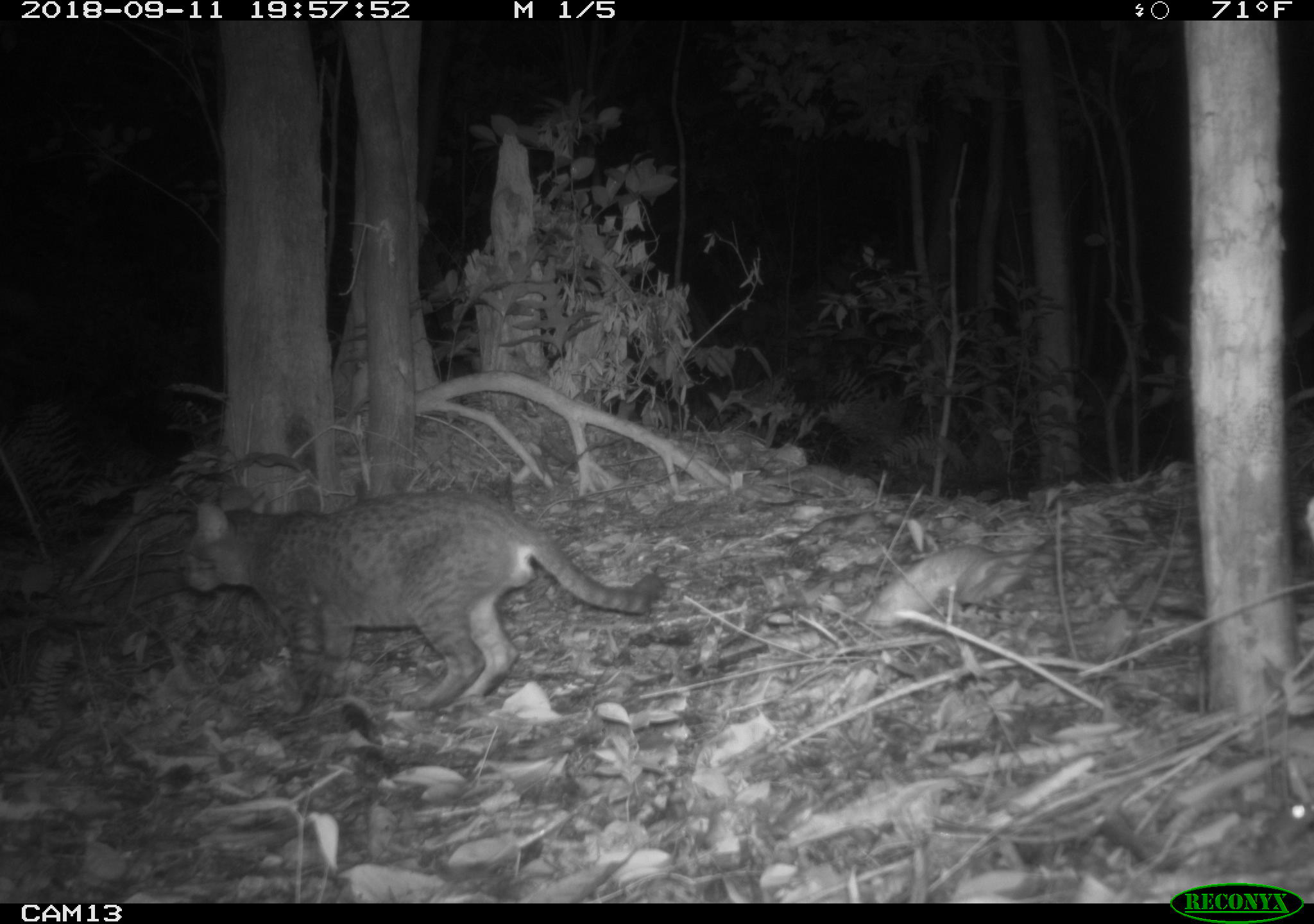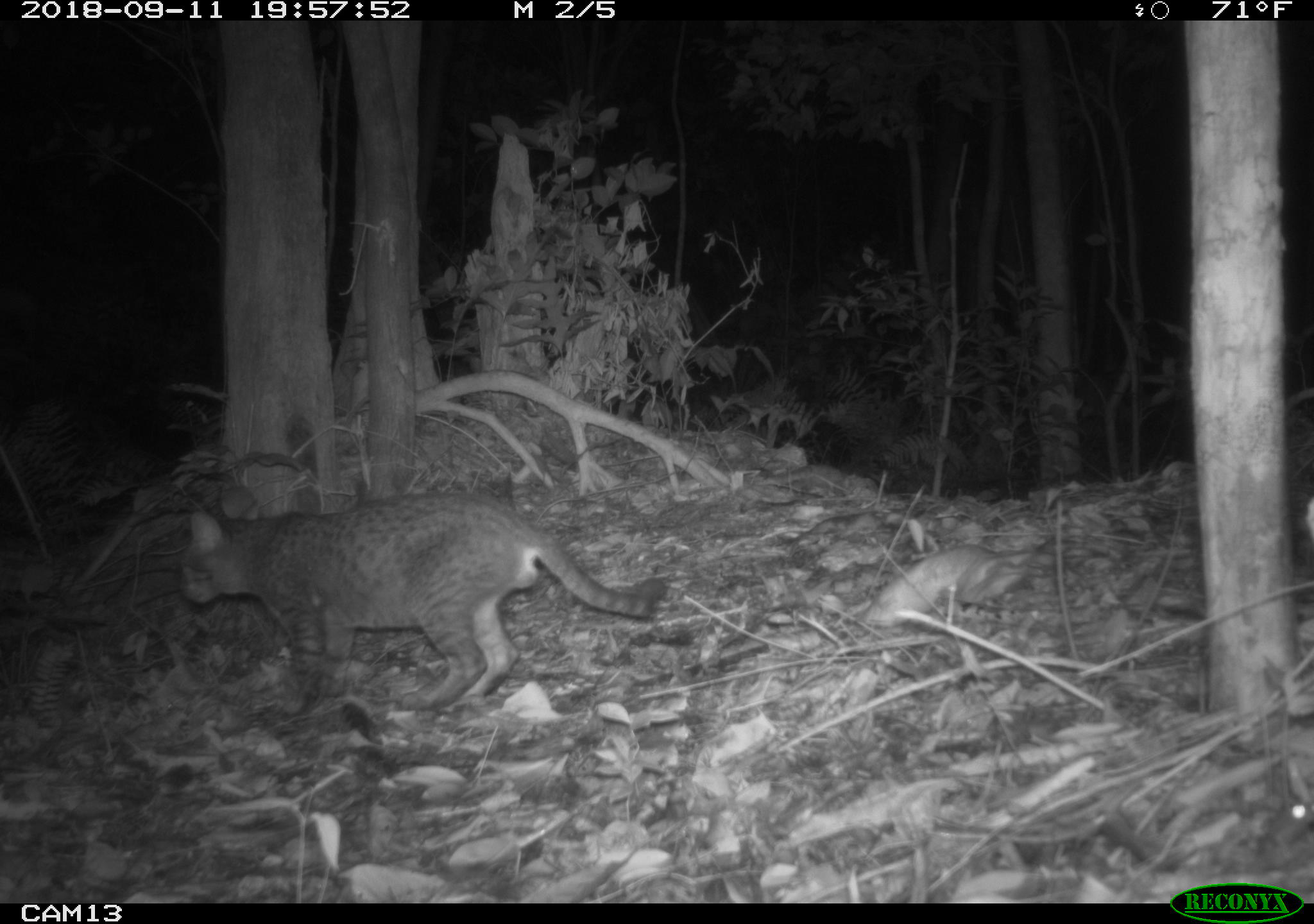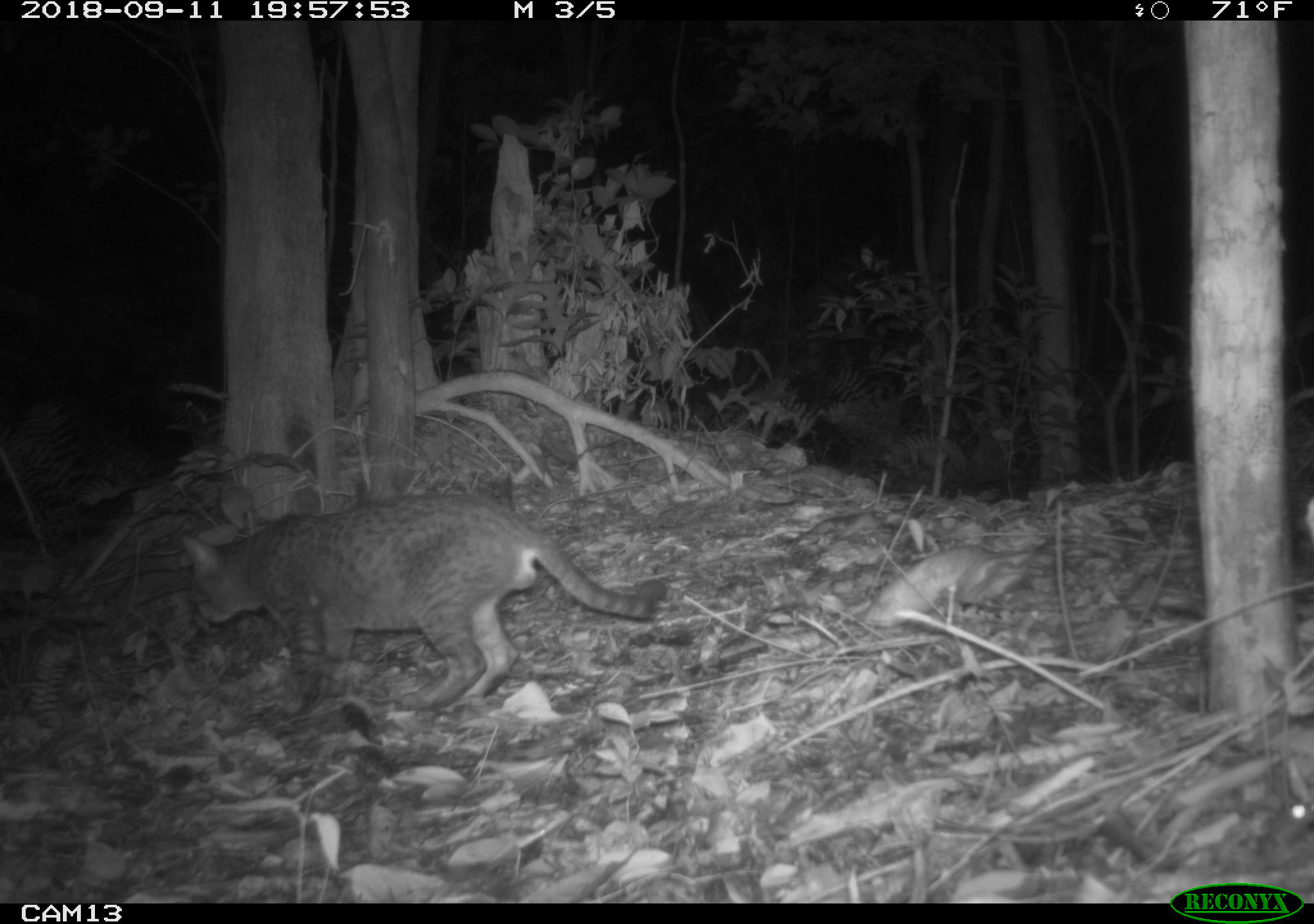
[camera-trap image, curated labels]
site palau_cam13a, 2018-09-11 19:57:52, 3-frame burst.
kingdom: Animalia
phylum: Chordata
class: Mammalia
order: Carnivora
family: Felidae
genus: Felis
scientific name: Felis catus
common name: cat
Cat (Felis catus).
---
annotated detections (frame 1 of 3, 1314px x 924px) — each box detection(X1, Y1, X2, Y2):
cat: detection(178, 485, 665, 719)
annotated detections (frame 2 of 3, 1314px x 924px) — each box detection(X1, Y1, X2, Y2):
cat: detection(173, 486, 668, 717)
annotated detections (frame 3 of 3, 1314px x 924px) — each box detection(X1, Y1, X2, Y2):
cat: detection(170, 488, 670, 718)